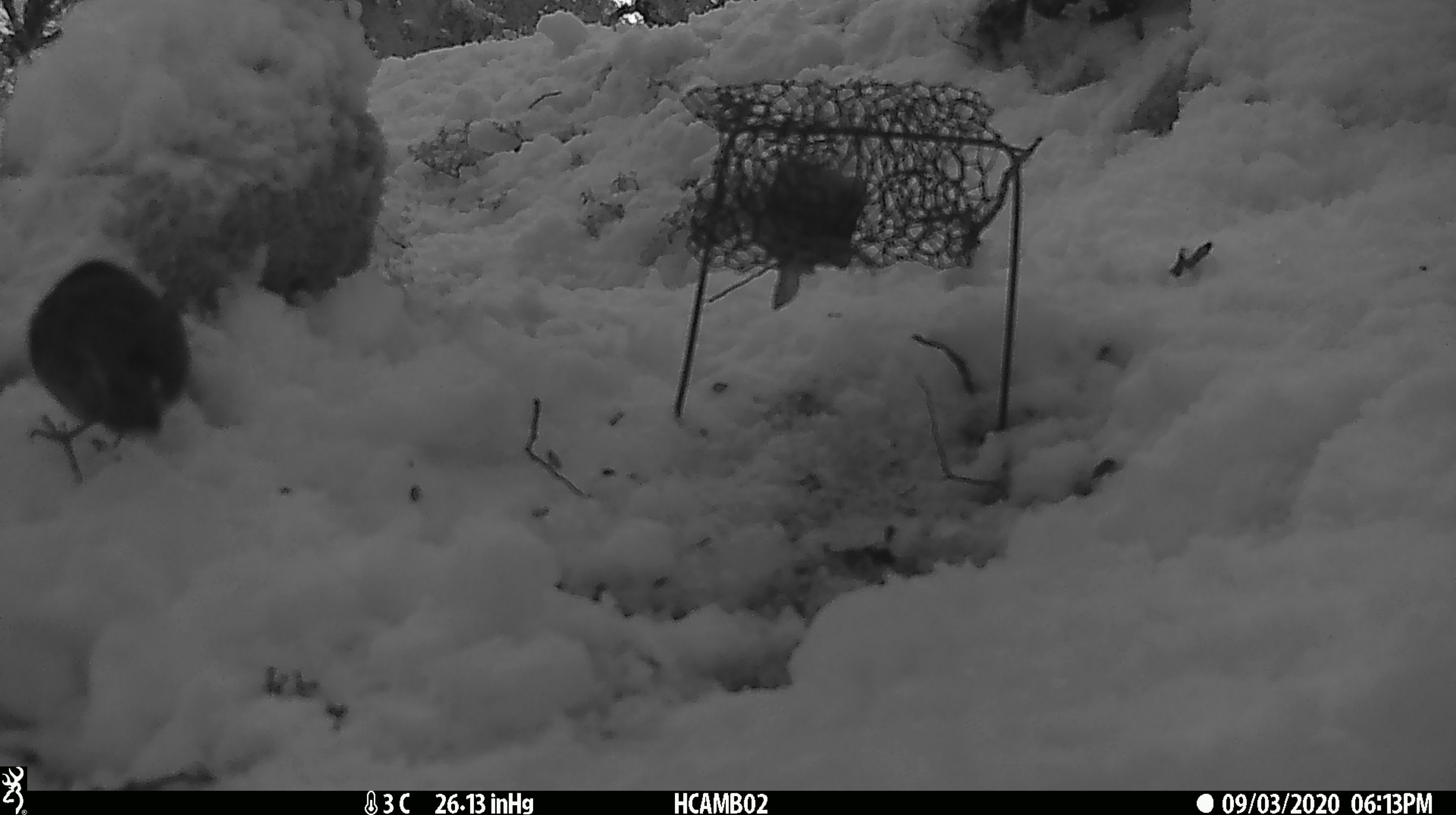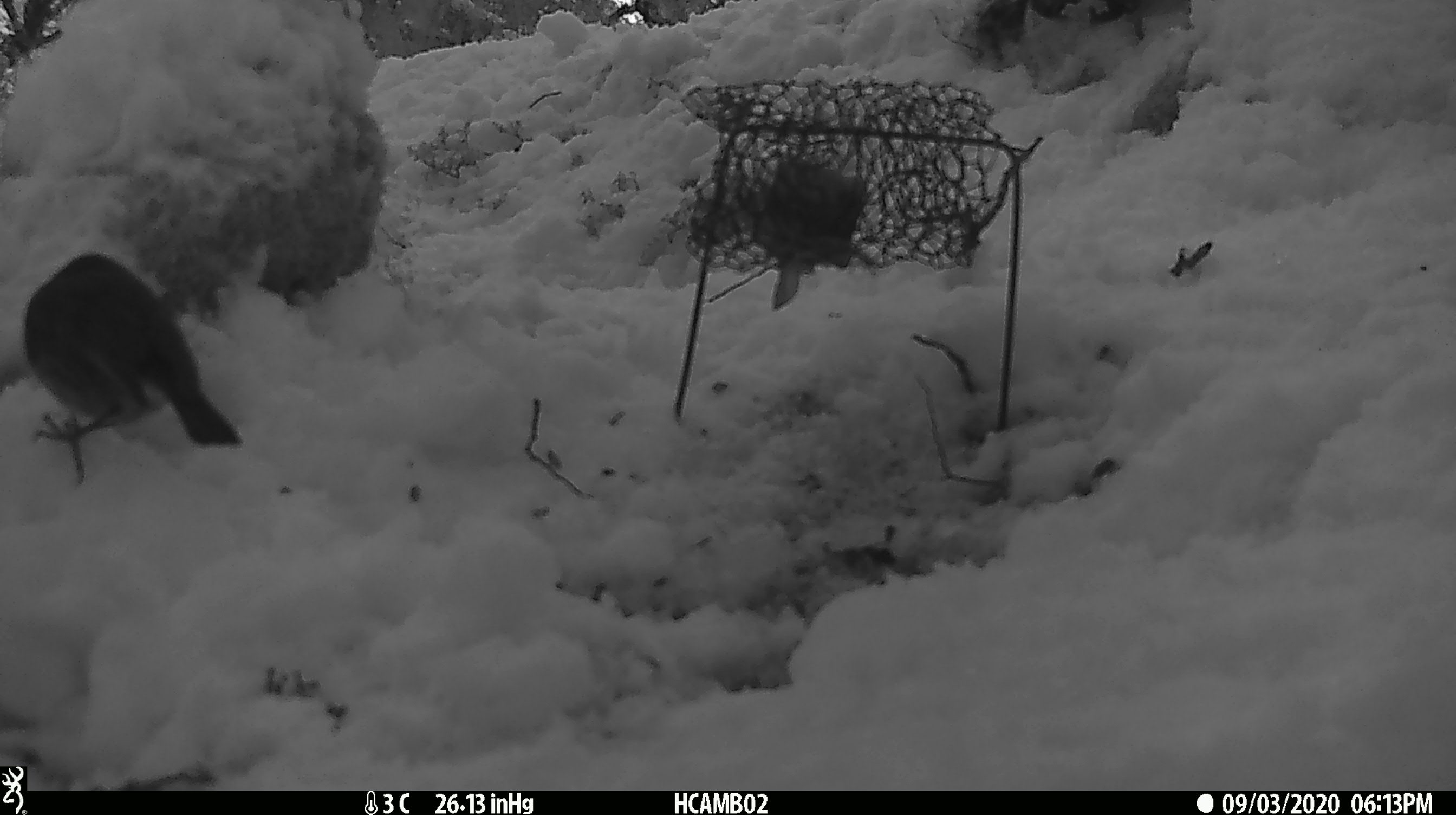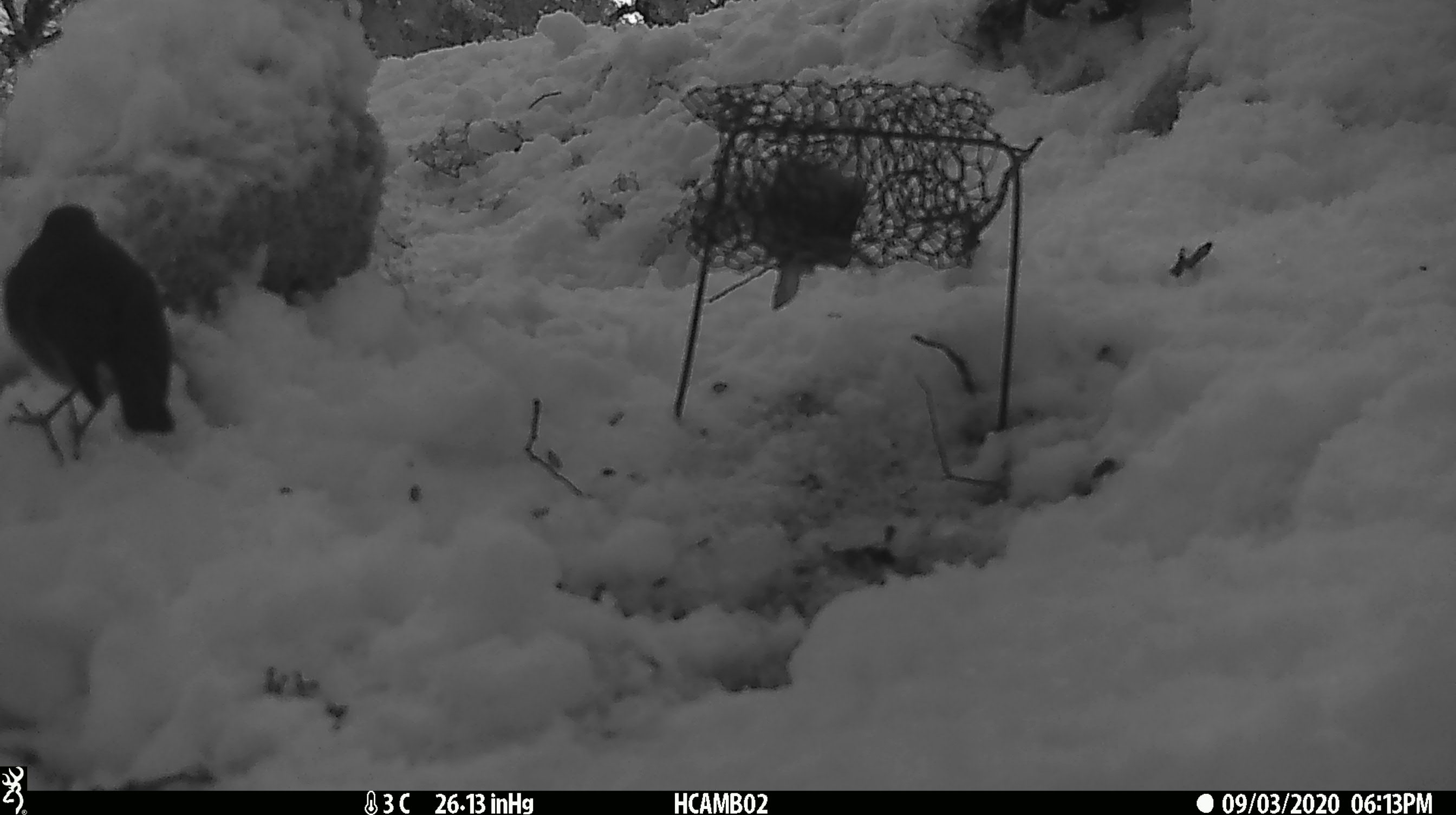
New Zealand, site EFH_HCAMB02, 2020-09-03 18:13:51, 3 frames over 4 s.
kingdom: Animalia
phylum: Chordata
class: Aves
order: Passeriformes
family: Petroicidae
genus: Petroica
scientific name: Petroica australis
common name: new zealand robin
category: robin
Robin (new zealand robin) (Petroica australis).